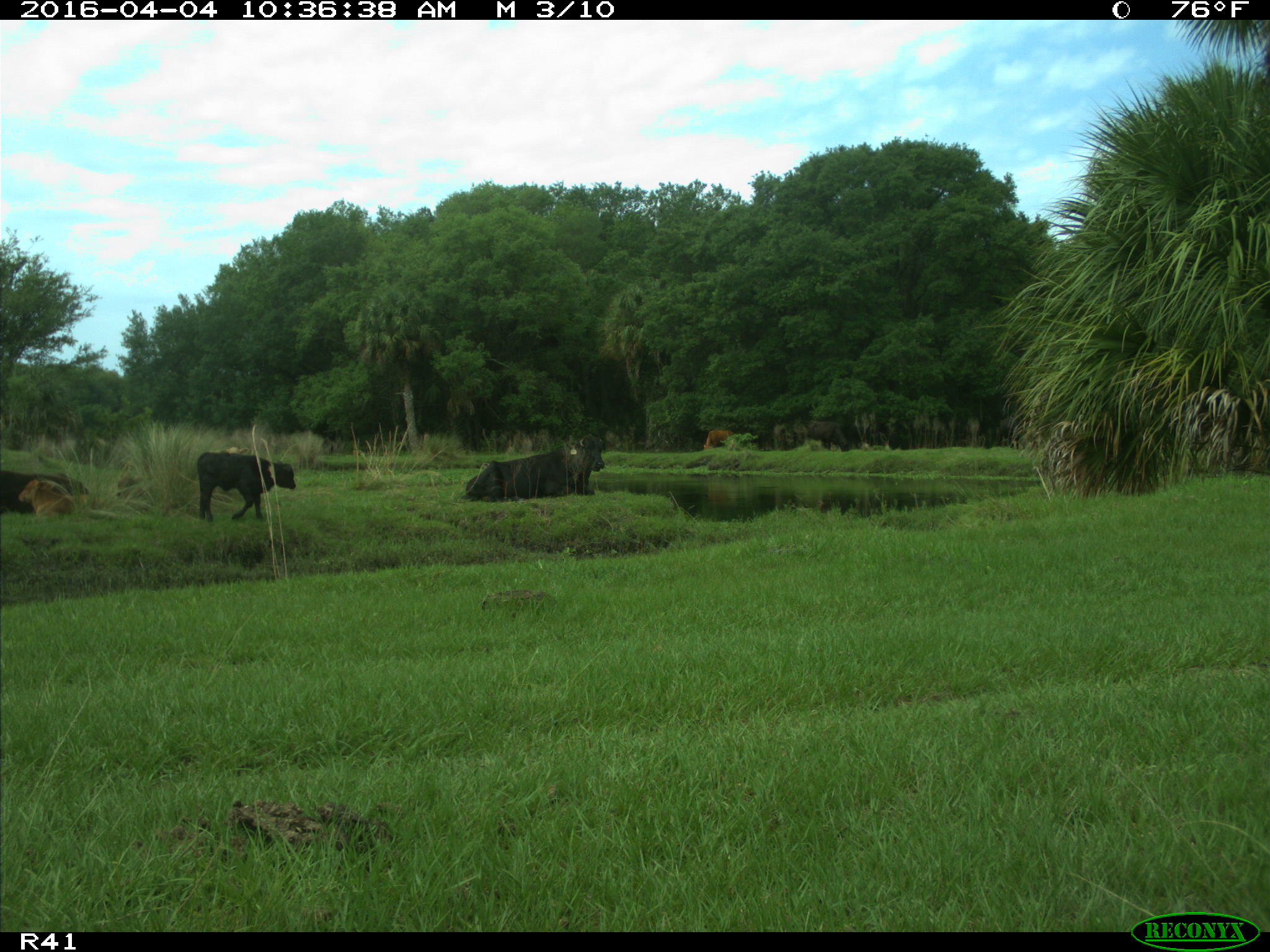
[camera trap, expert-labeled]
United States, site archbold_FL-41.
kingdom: Animalia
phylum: Chordata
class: Mammalia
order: Artiodactyla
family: Bovidae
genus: Bos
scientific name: Bos taurus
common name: domestic cow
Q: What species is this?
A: Bos taurus (domestic cow).